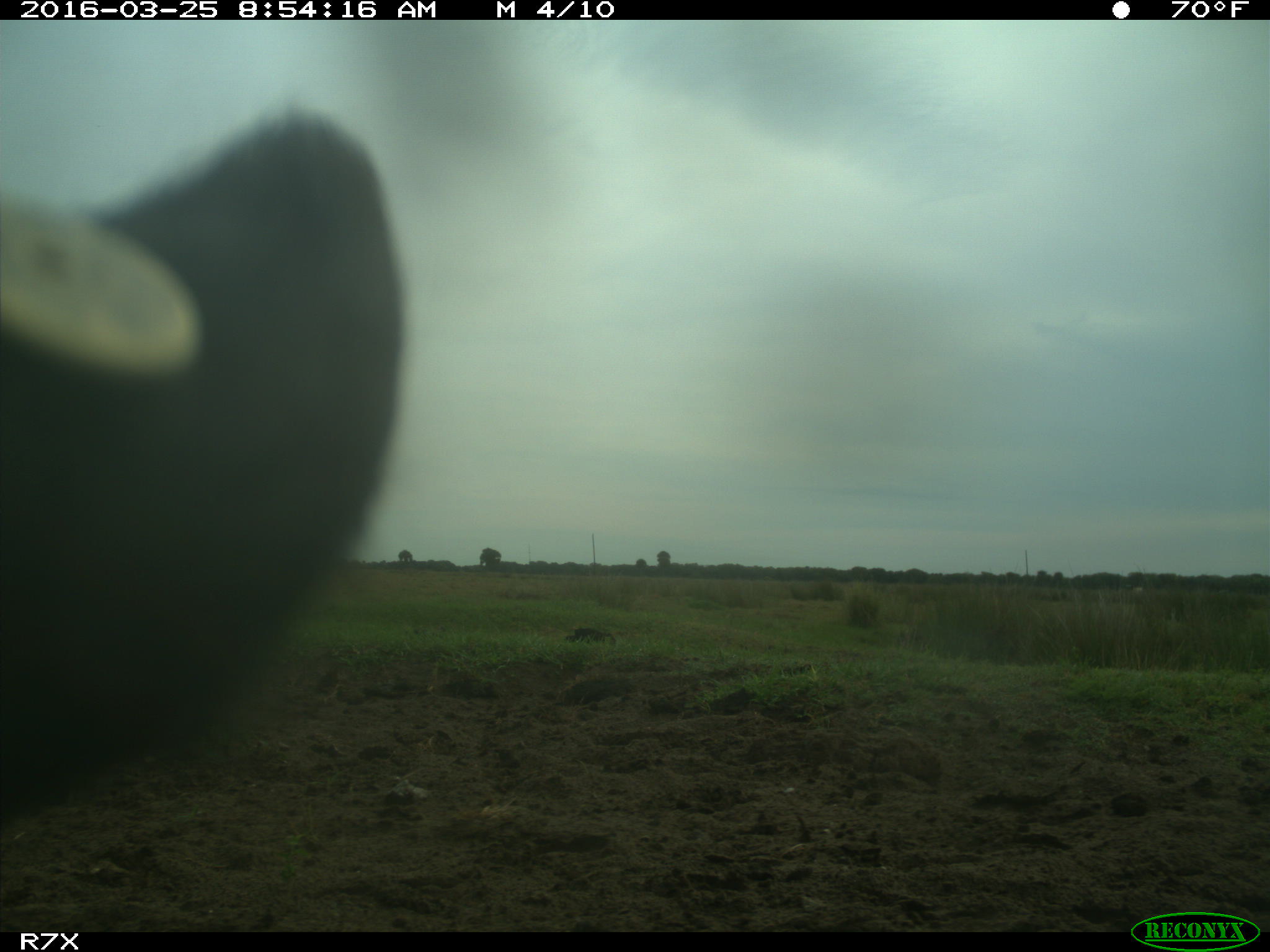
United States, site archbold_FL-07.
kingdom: Animalia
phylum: Chordata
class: Mammalia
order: Artiodactyla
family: Bovidae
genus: Bos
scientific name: Bos taurus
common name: domestic cow